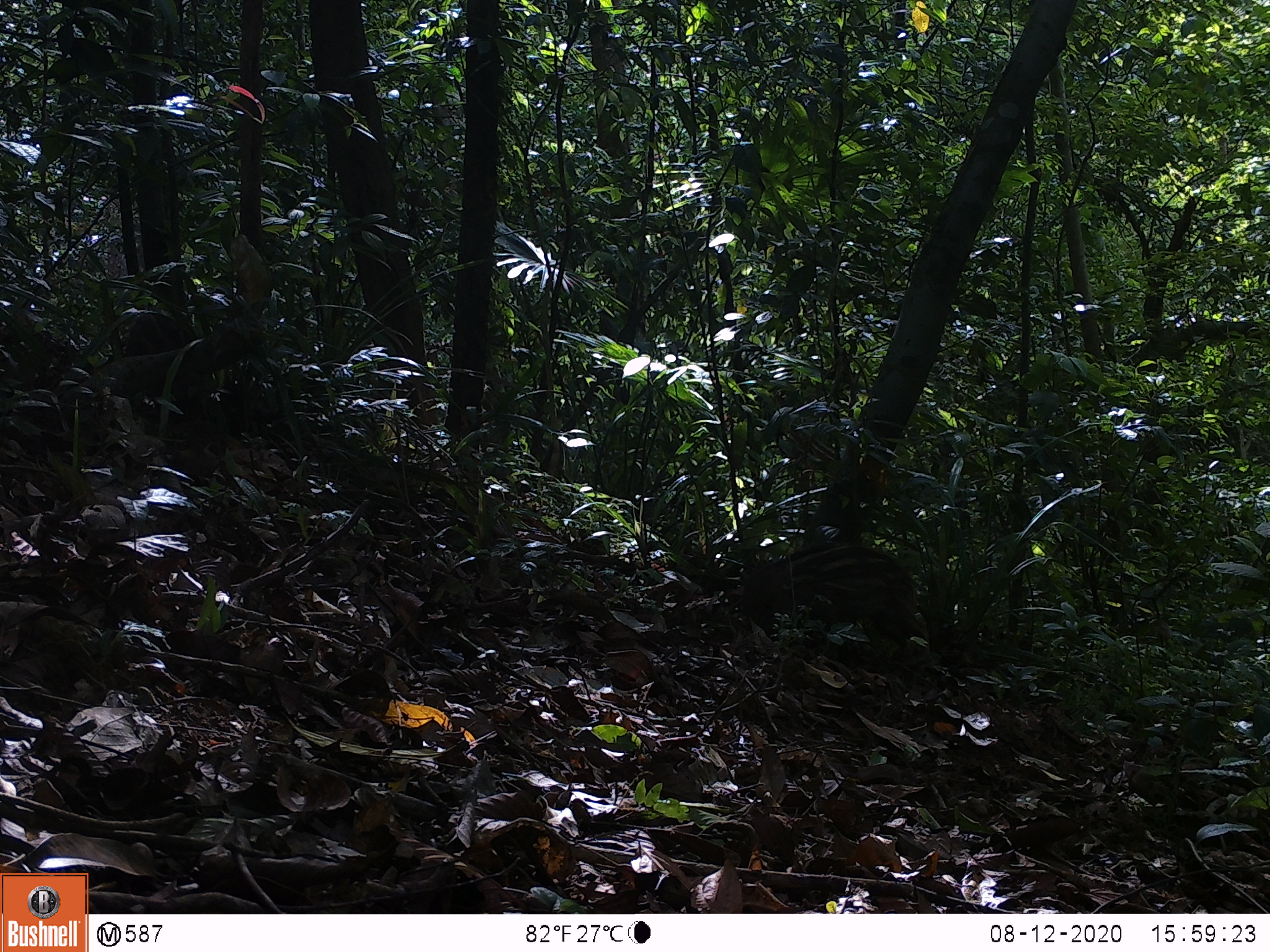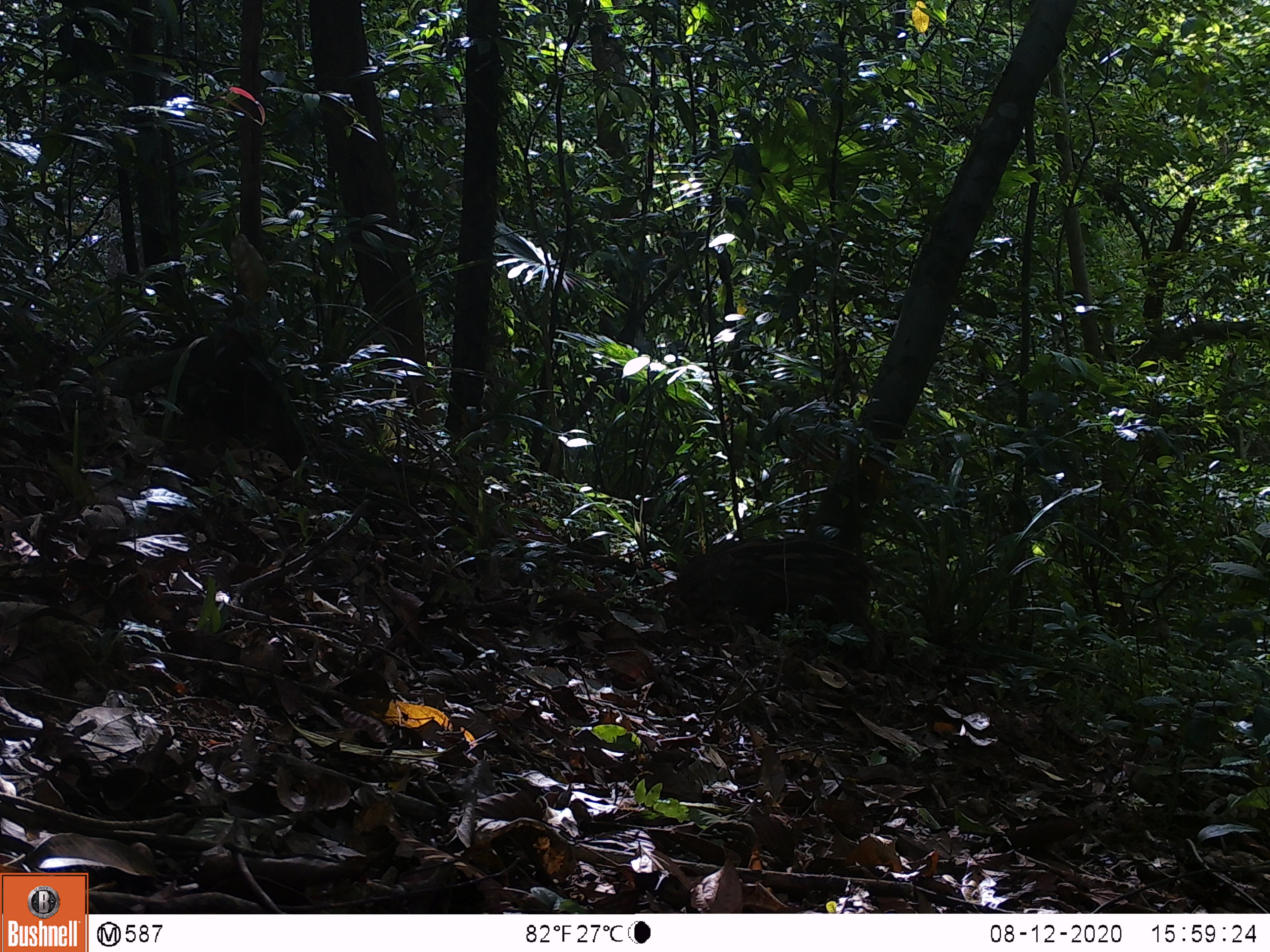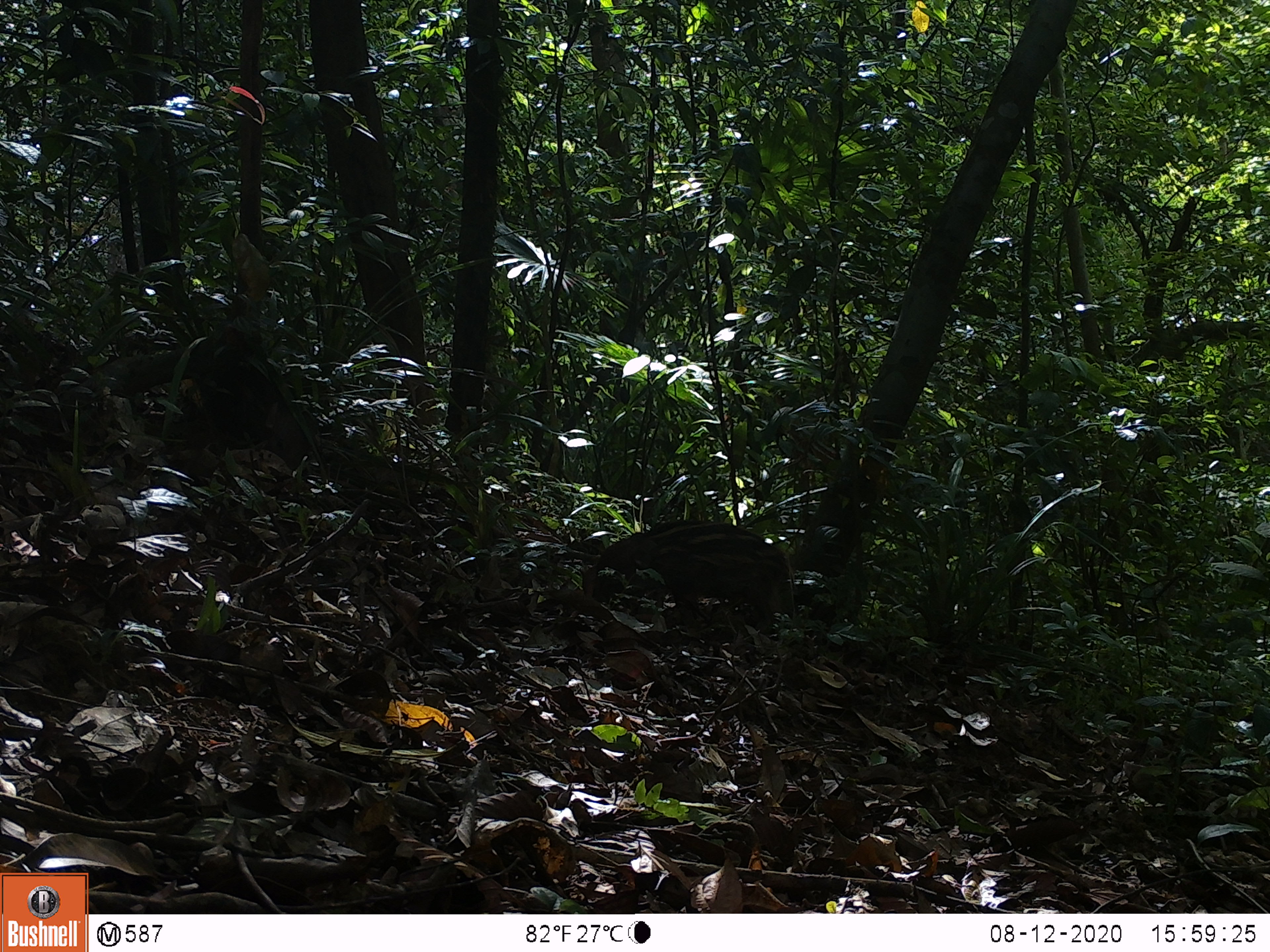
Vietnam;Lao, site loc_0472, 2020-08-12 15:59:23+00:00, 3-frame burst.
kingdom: Animalia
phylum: Chordata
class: Mammalia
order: Artiodactyla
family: Suidae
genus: Sus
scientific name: Sus scrofa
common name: eurasian wild pig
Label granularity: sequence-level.